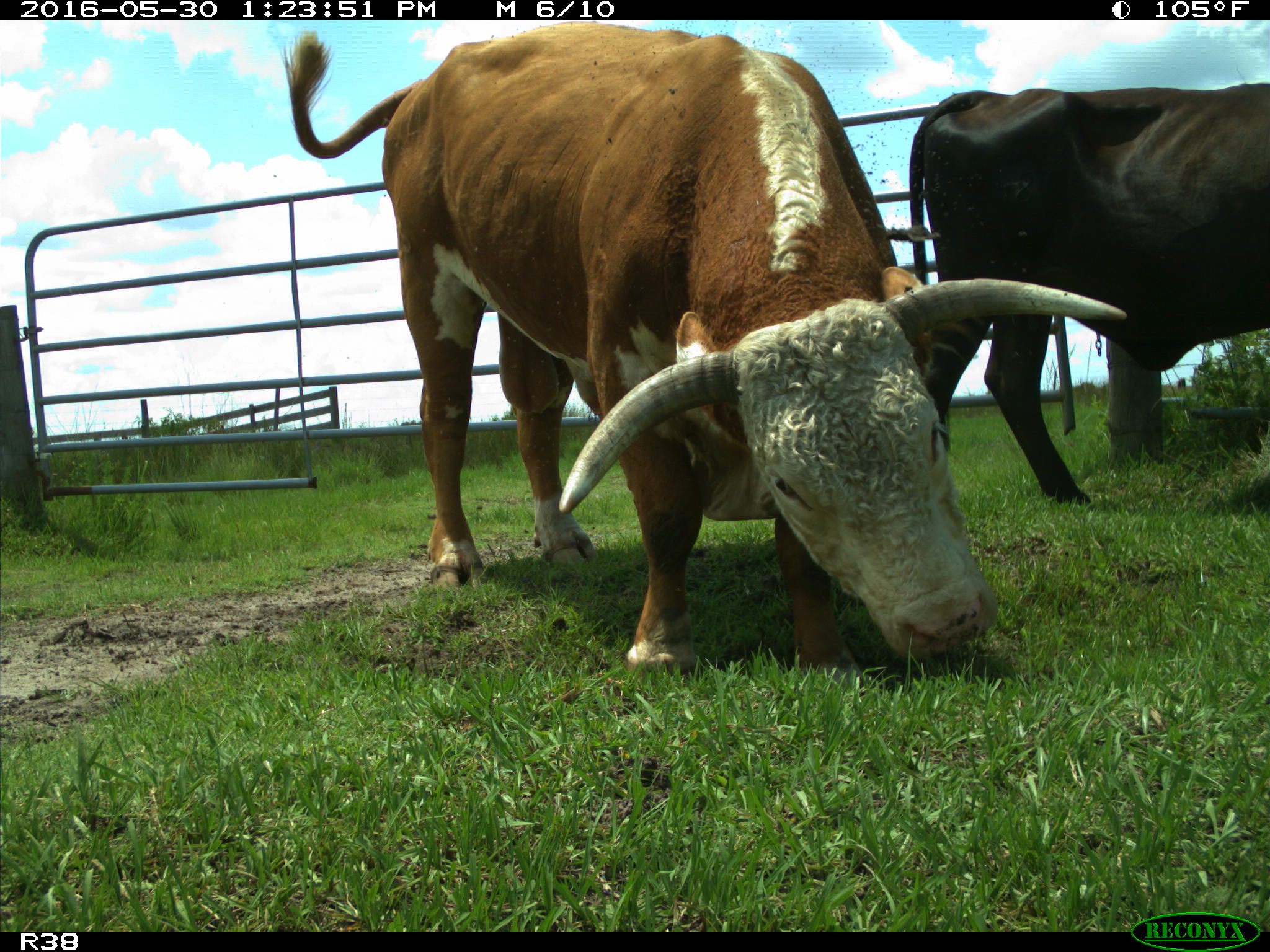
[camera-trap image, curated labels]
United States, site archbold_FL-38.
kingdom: Animalia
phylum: Chordata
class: Mammalia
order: Artiodactyla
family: Bovidae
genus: Bos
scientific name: Bos taurus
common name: domestic cow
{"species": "Bos taurus (domestic cow)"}